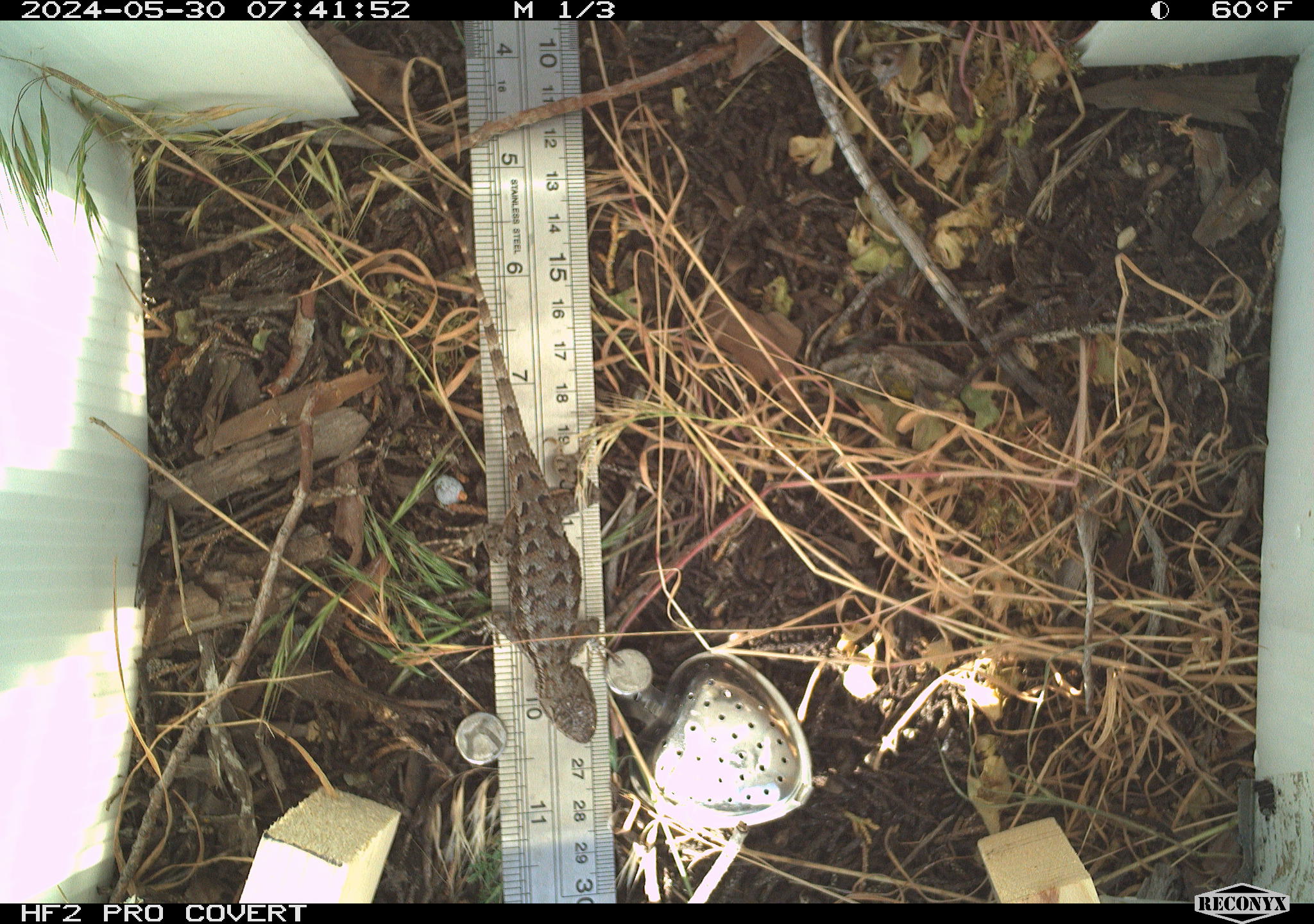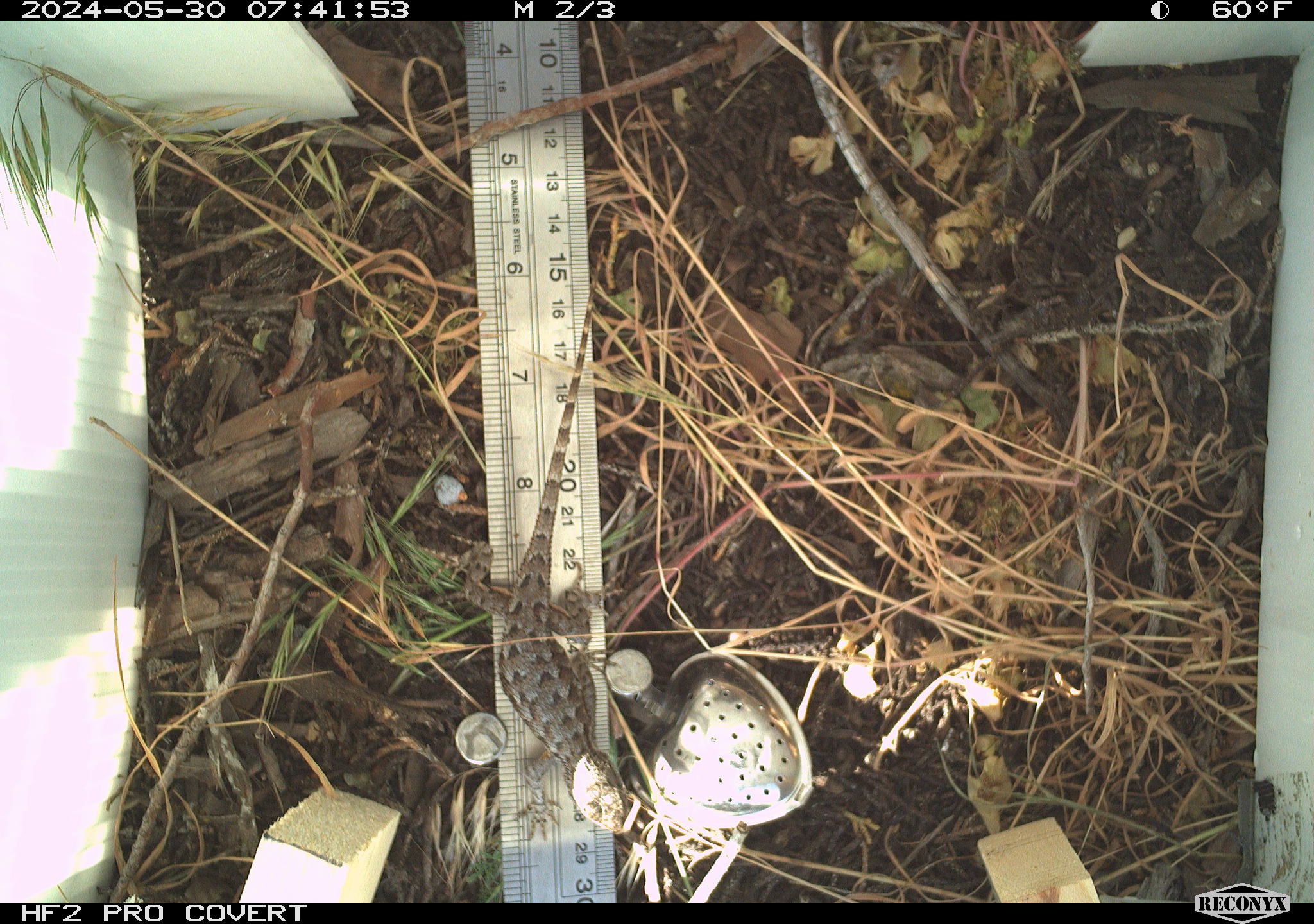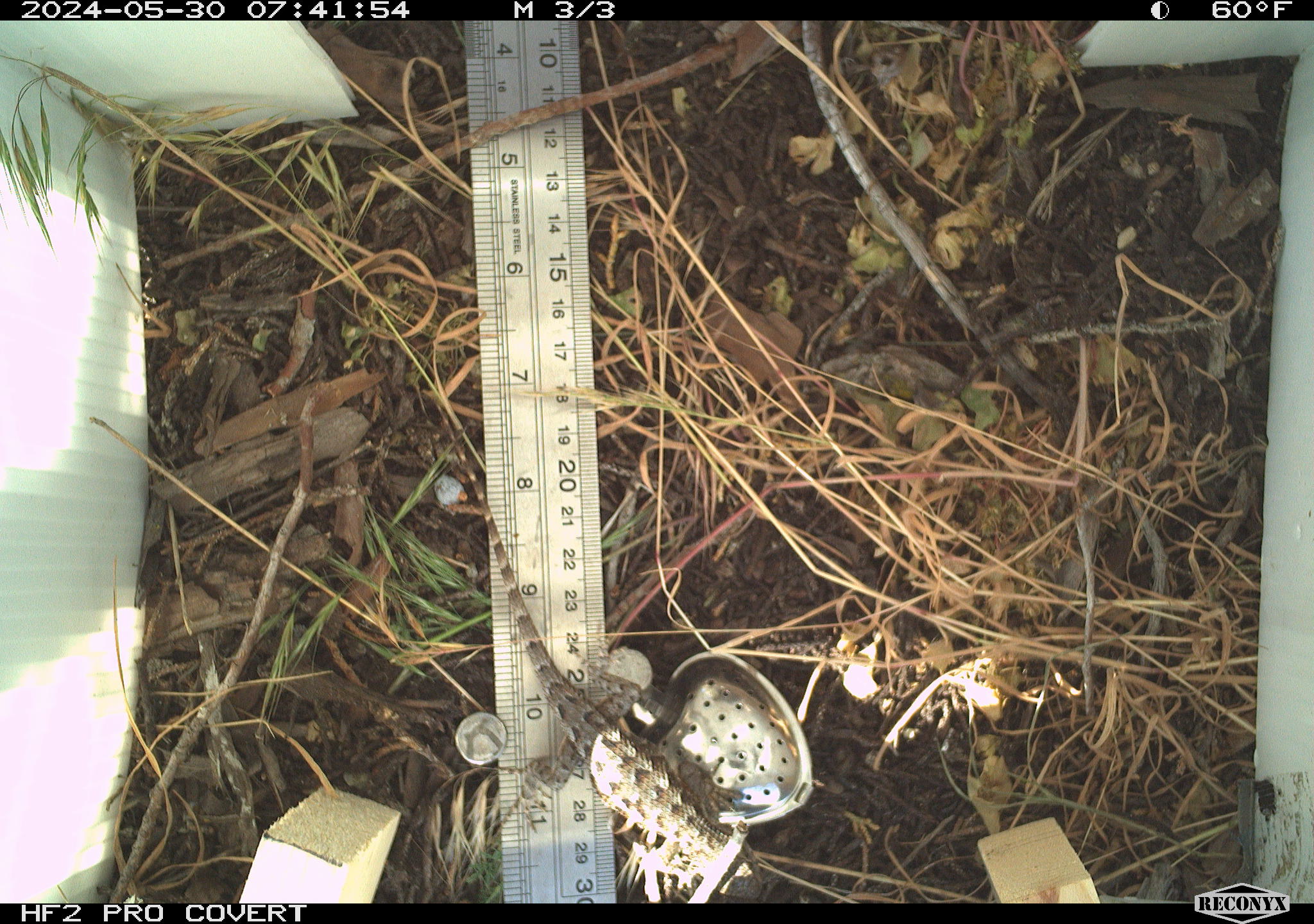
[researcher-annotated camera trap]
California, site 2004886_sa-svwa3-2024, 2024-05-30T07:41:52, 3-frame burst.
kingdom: Animalia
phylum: Chordata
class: Reptilia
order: Squamata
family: Phrynosomatidae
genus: Sceloporus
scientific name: Sceloporus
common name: spiny lizards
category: sceloporus species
Sceloporus species (spiny lizards) (Sceloporus).